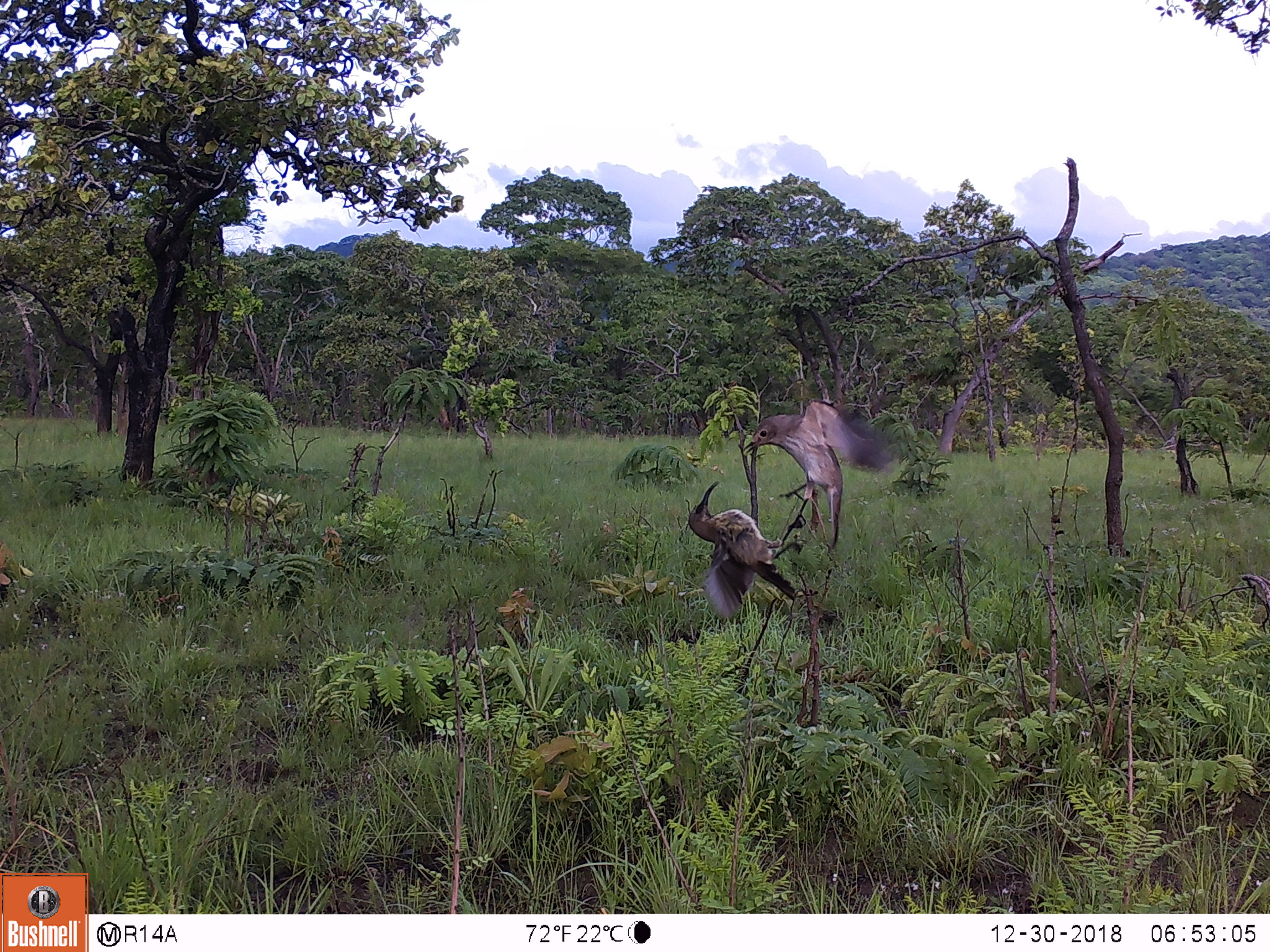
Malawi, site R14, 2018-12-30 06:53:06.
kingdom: Animalia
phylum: Chordata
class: Aves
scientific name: Aves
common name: bird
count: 2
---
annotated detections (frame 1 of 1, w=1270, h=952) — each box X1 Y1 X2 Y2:
bird: 730 385 897 554; 681 475 813 618